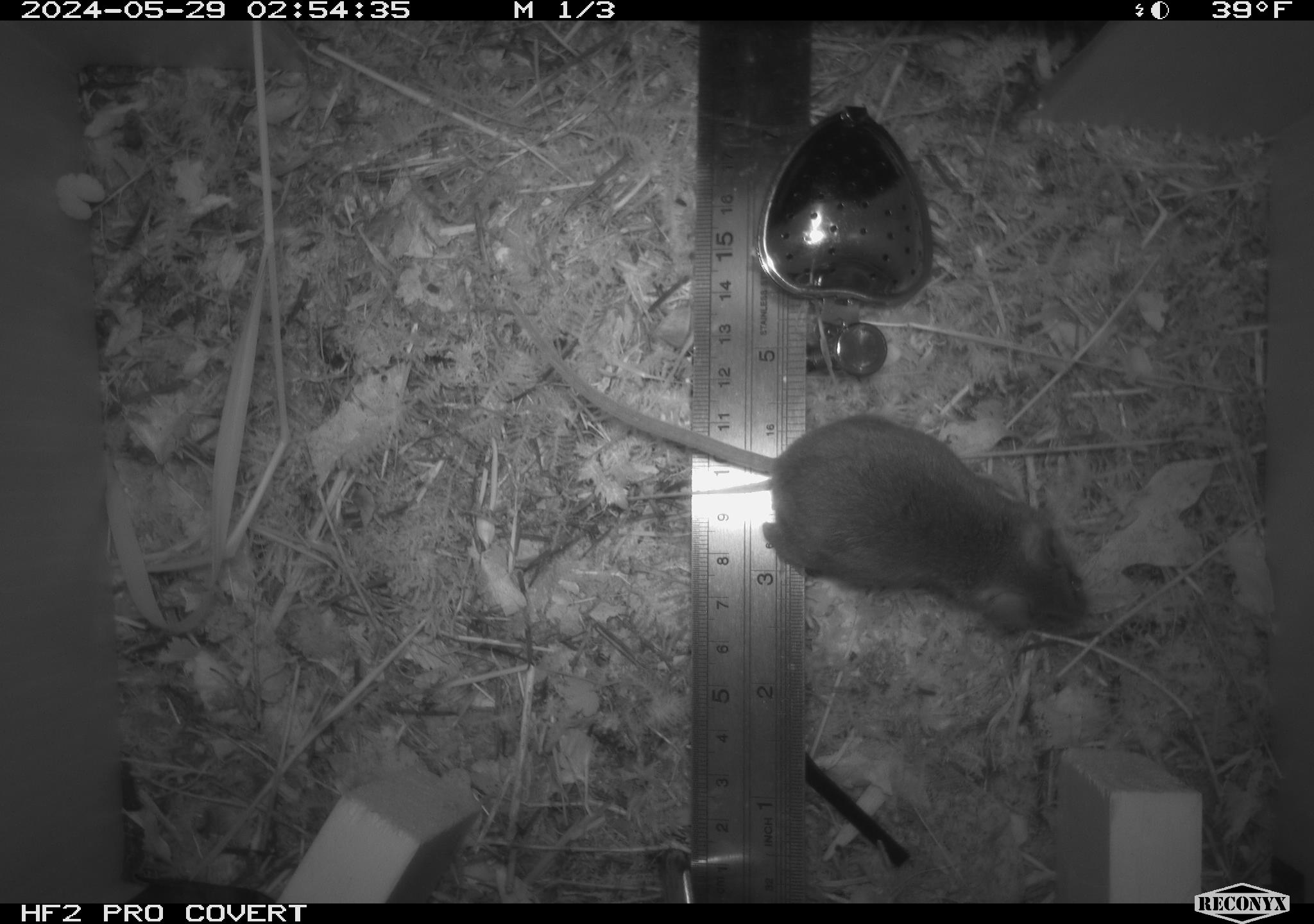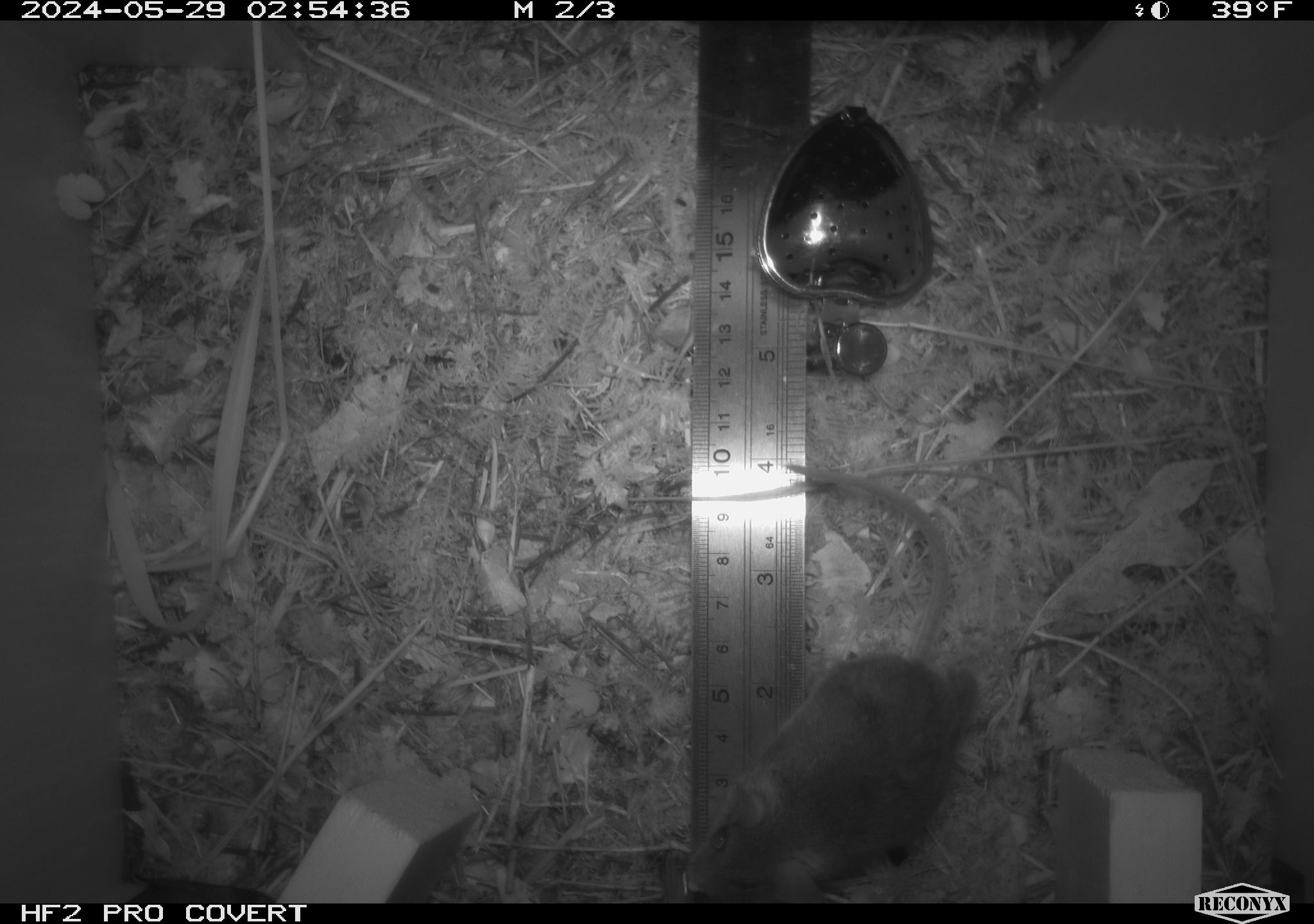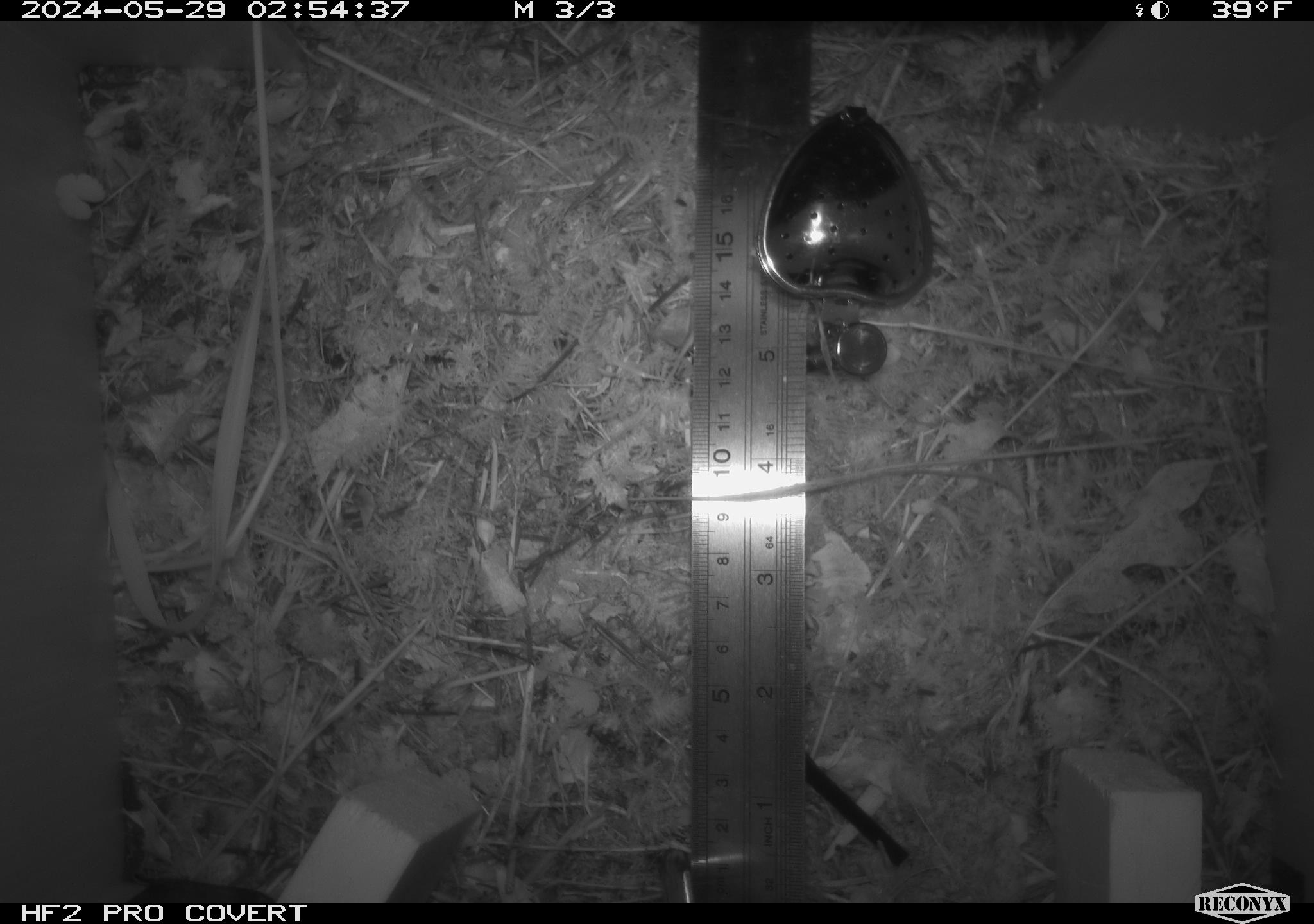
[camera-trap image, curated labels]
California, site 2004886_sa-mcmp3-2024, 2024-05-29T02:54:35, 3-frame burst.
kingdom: Animalia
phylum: Chordata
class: Mammalia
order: Rodentia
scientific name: Rodentia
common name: mouse species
Mouse species (Rodentia).